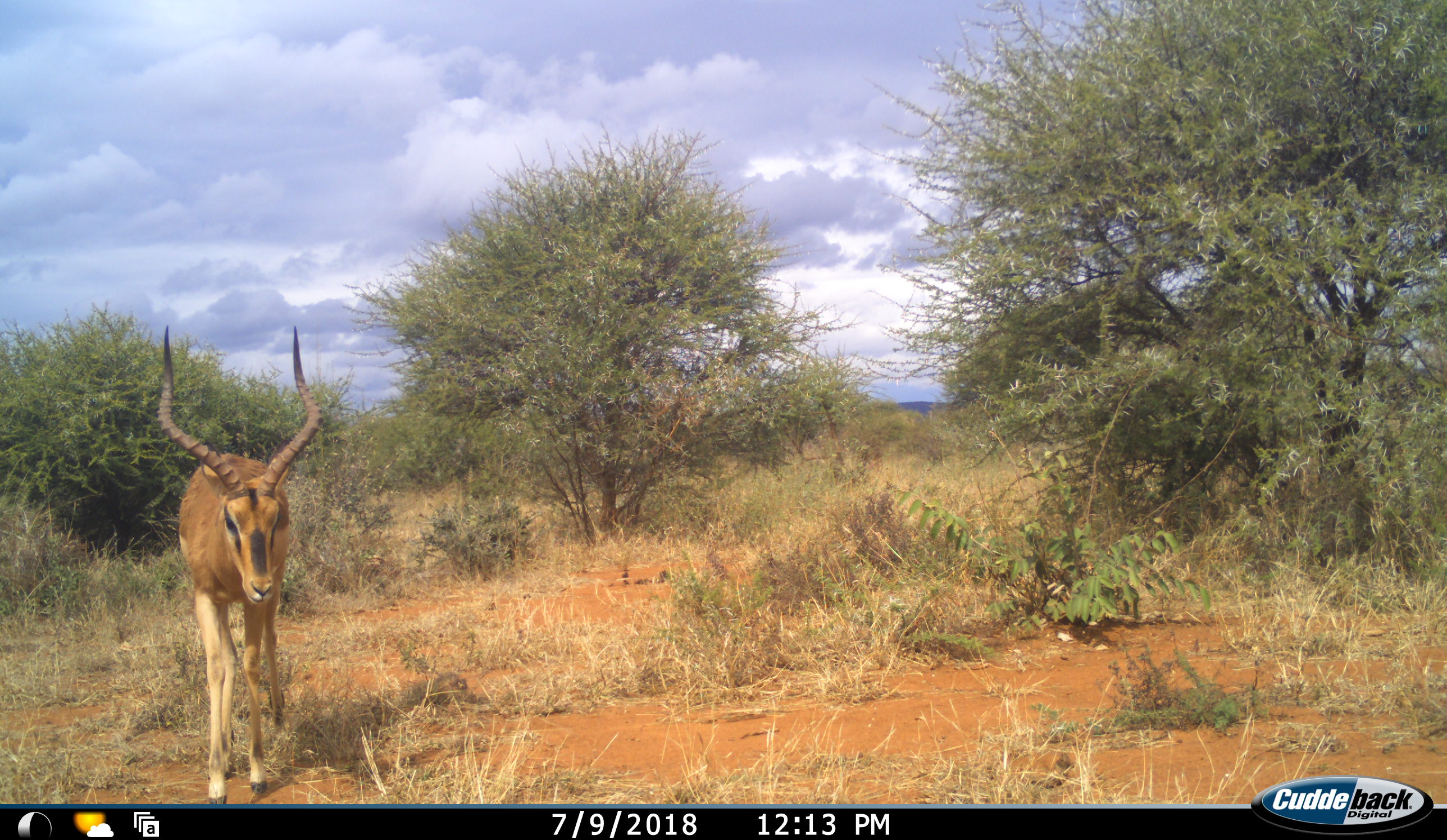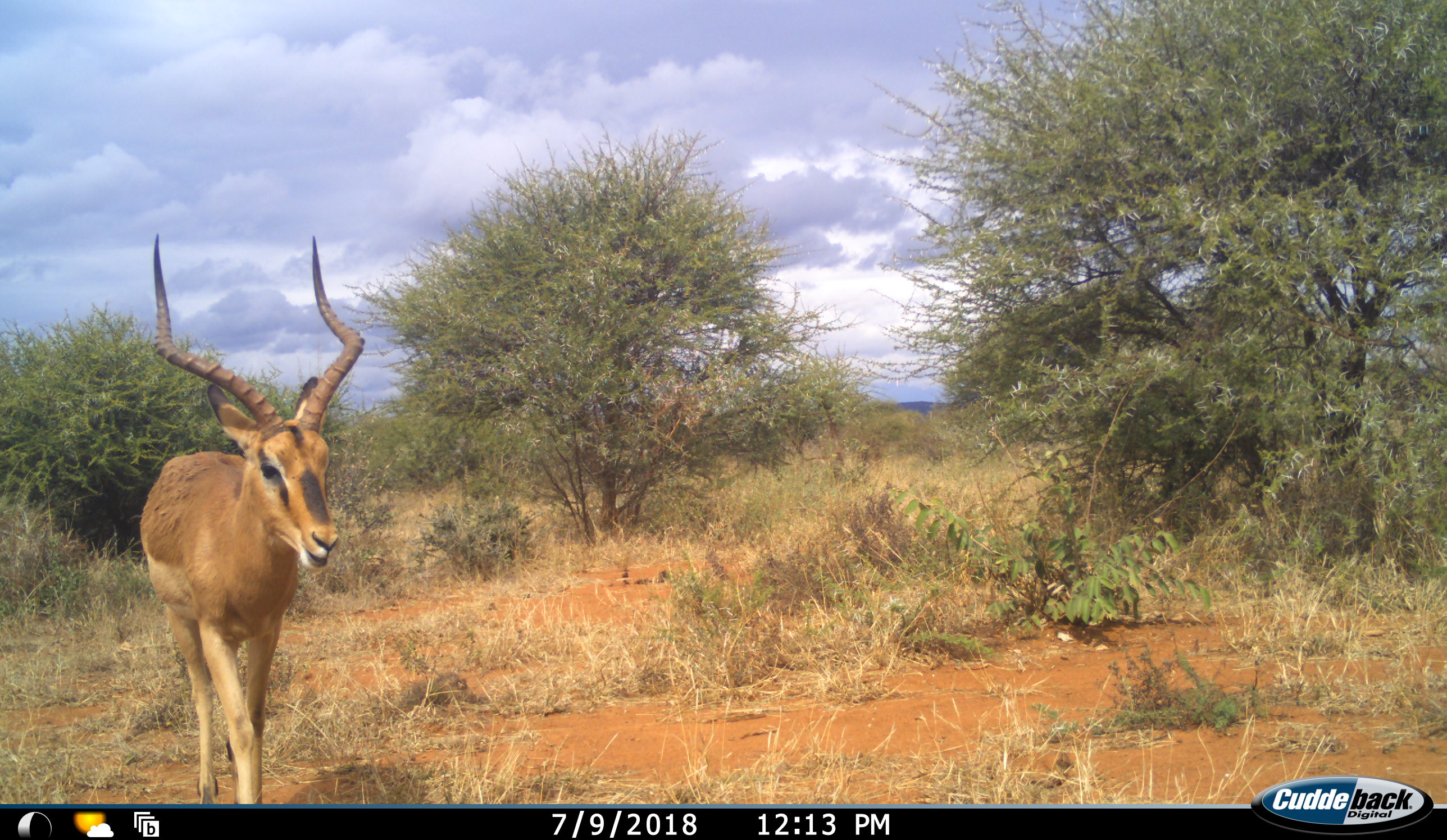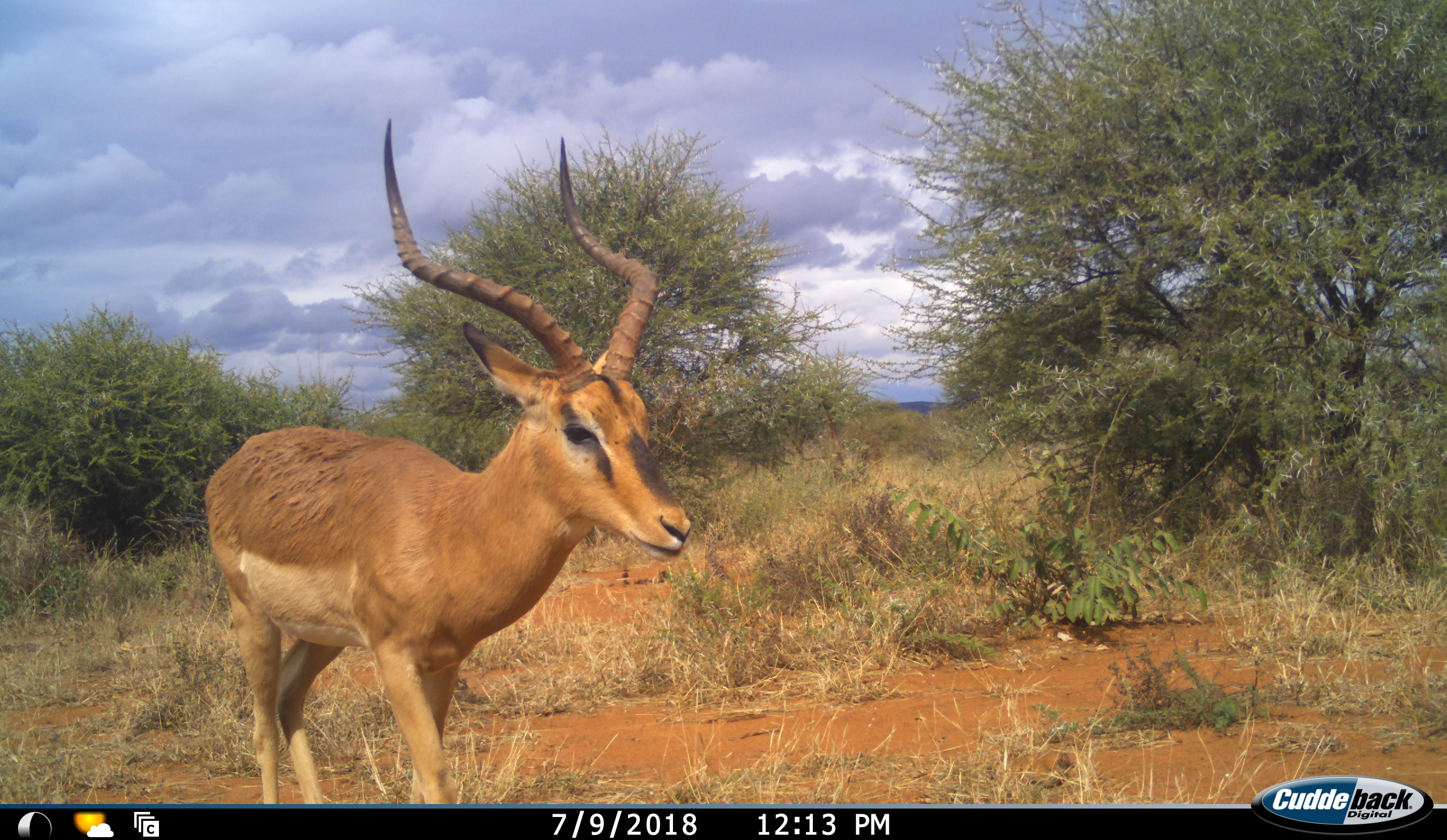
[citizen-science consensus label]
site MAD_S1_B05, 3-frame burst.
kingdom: Animalia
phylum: Chordata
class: Mammalia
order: Artiodactyla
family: Bovidae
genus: Aepyceros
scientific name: Aepyceros melampus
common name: impala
Impala (Aepyceros melampus), count 1. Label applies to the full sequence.